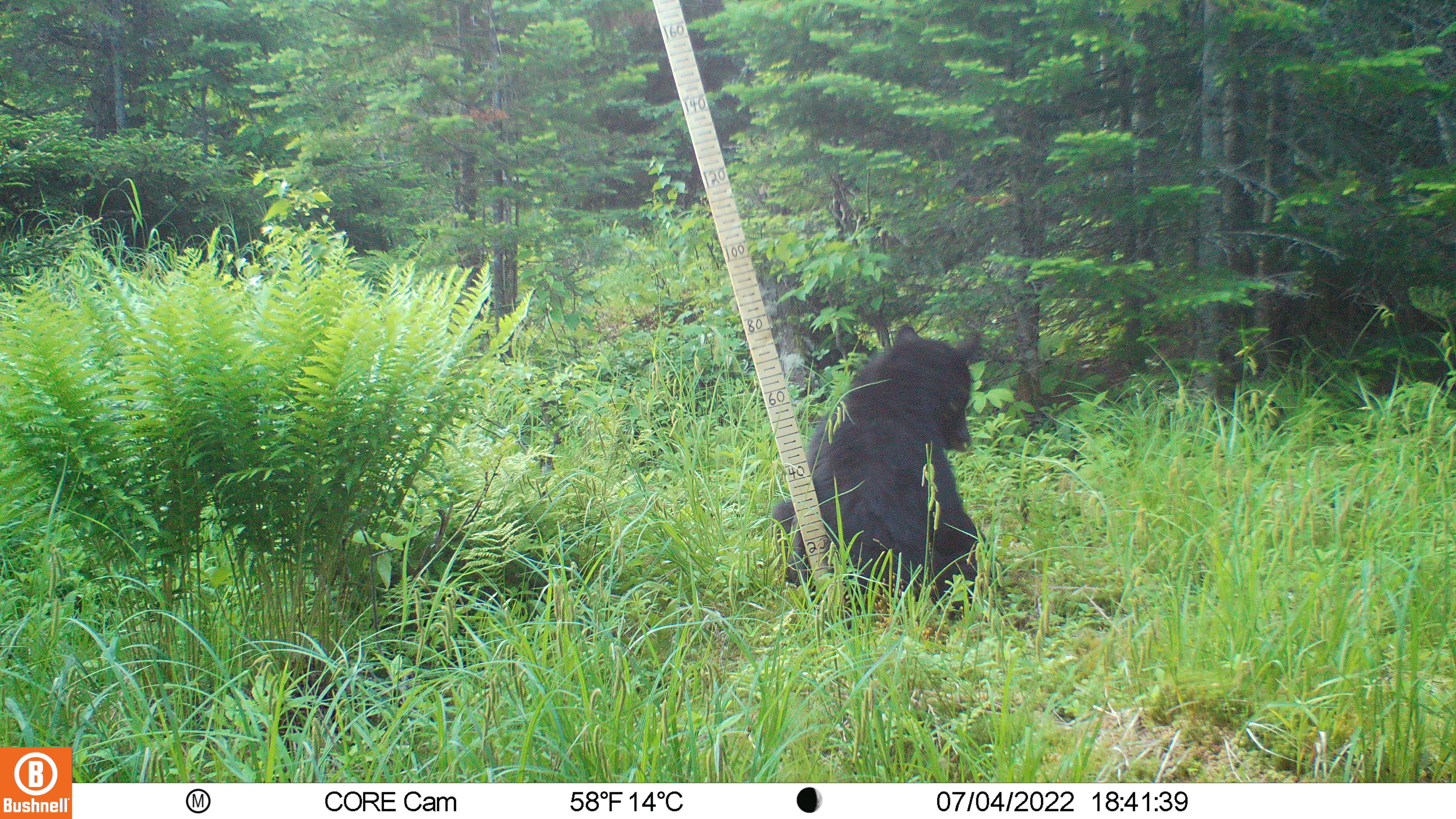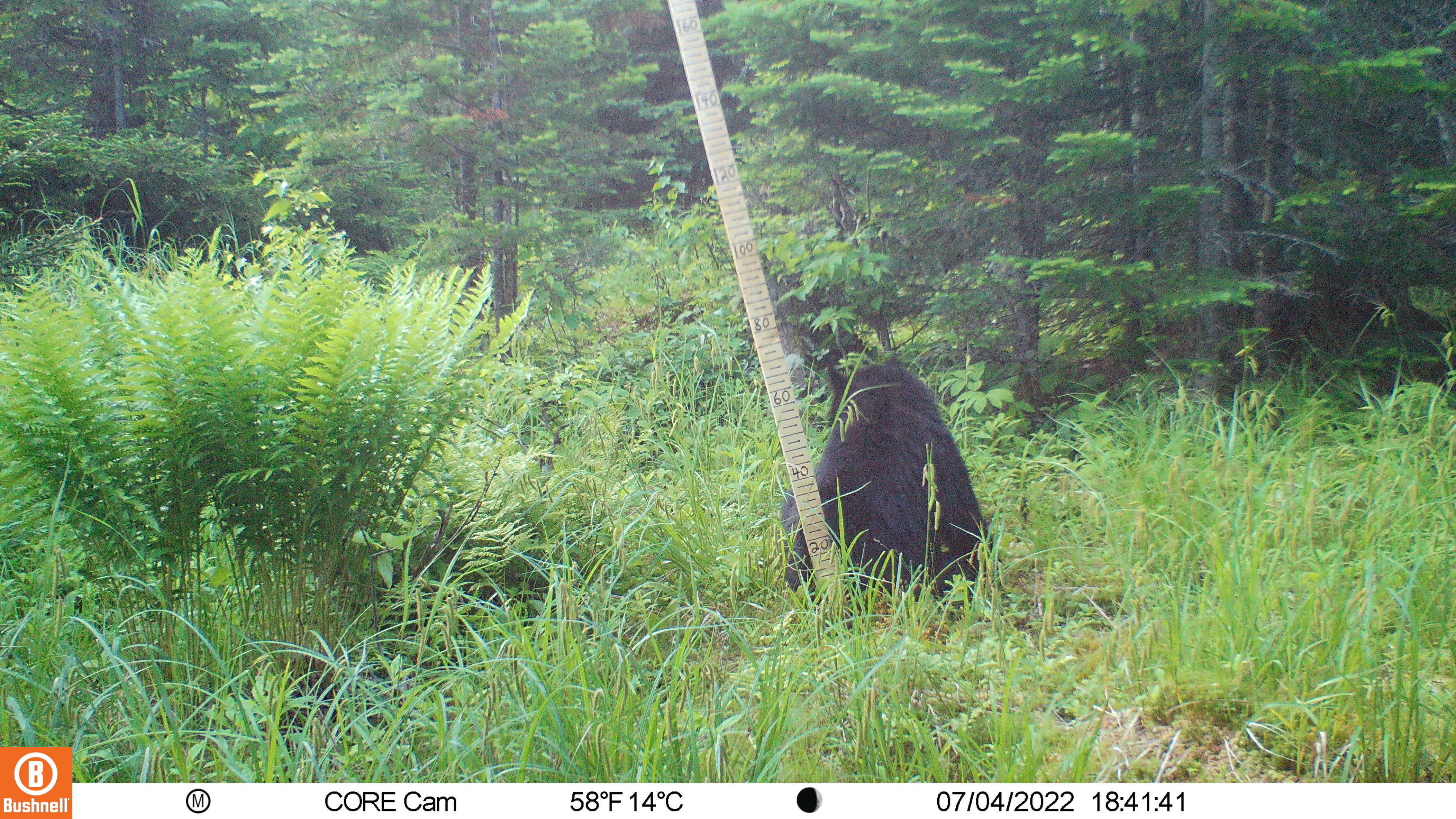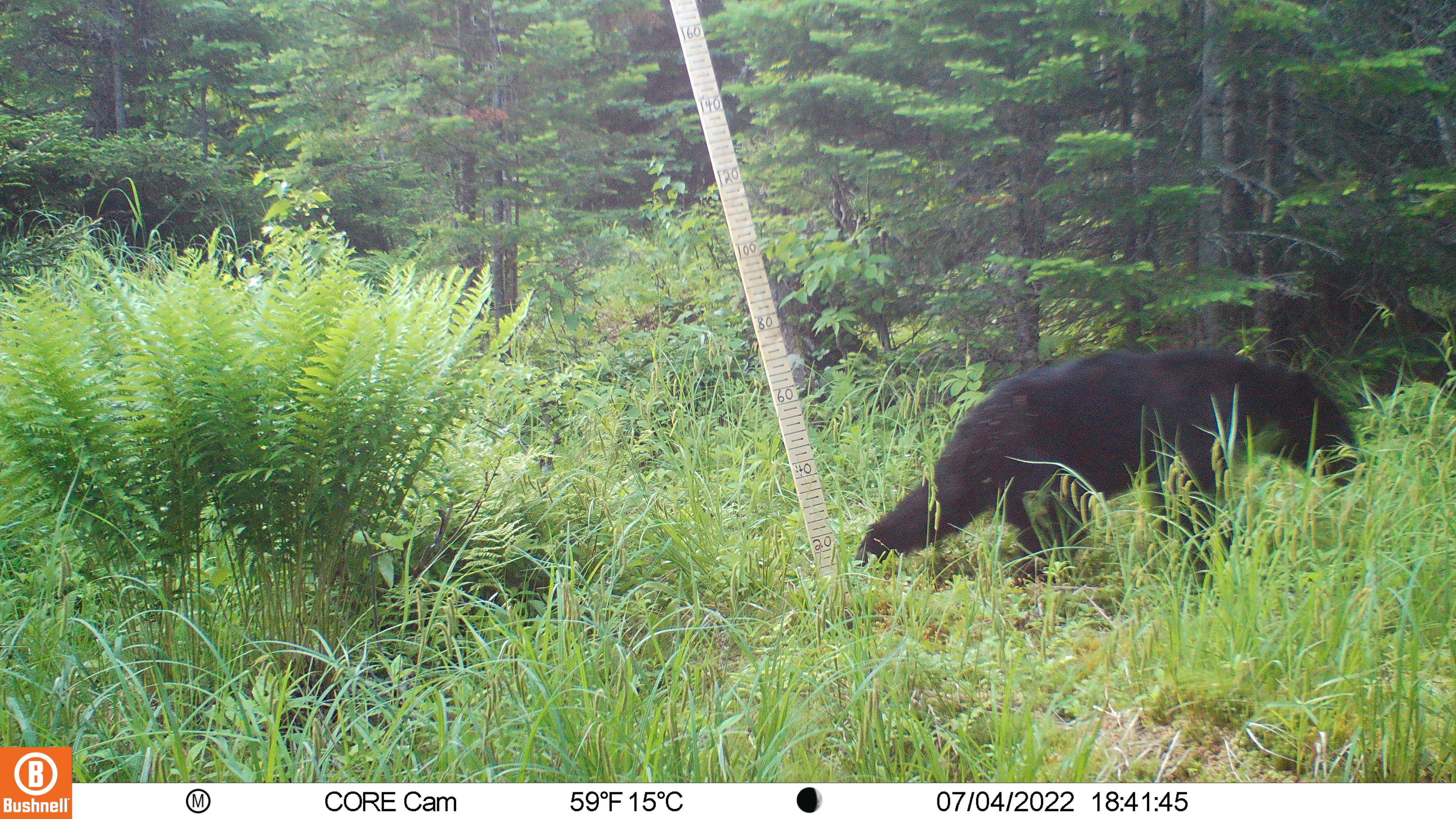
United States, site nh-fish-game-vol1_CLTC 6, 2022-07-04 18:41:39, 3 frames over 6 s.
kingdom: Animalia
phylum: Chordata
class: Mammalia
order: Carnivora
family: Ursidae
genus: Ursus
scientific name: Ursus americanus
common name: black bear